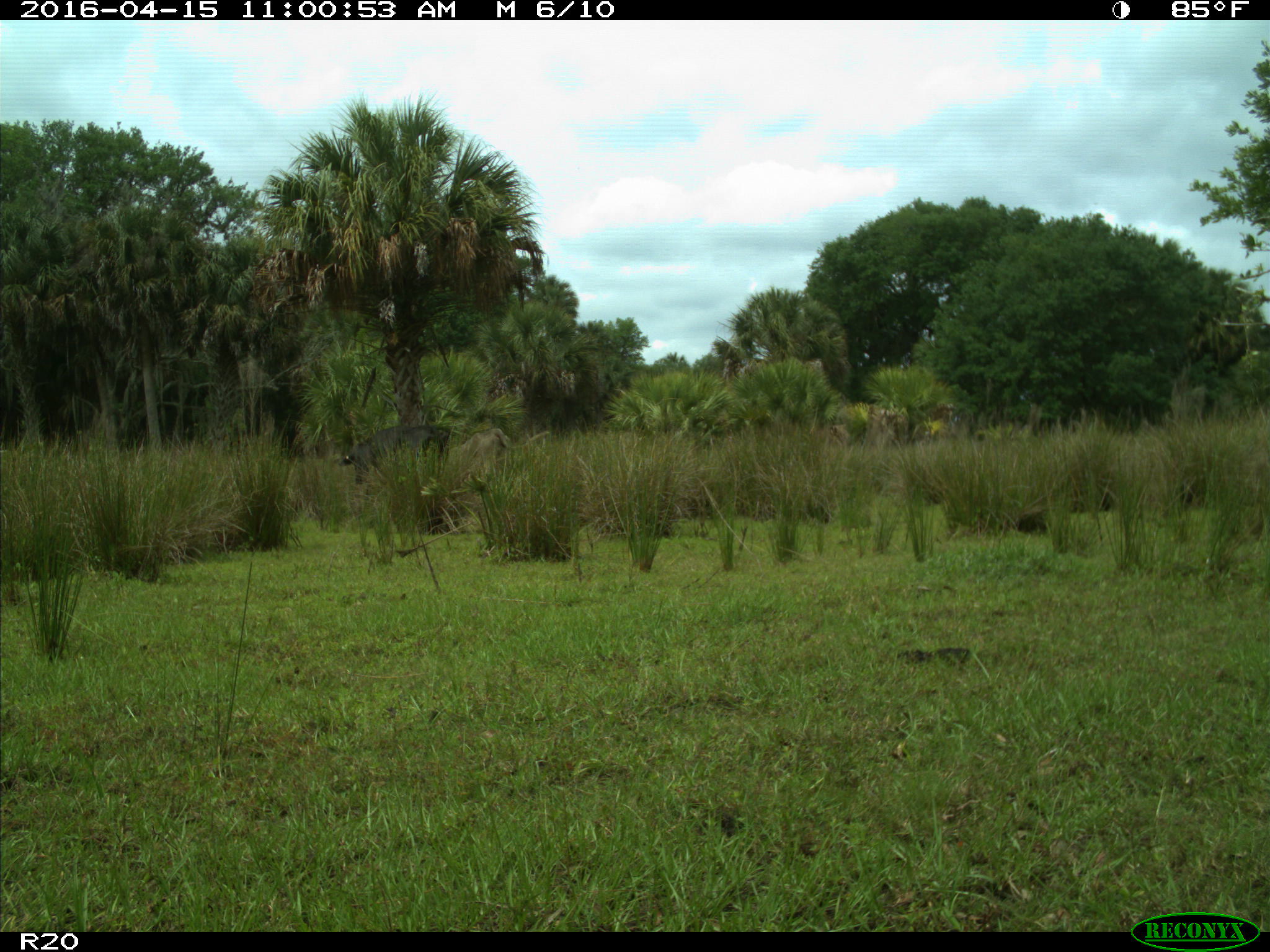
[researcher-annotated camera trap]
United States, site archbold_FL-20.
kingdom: Animalia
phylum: Chordata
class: Mammalia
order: Artiodactyla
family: Bovidae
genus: Bos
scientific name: Bos taurus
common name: domestic cow